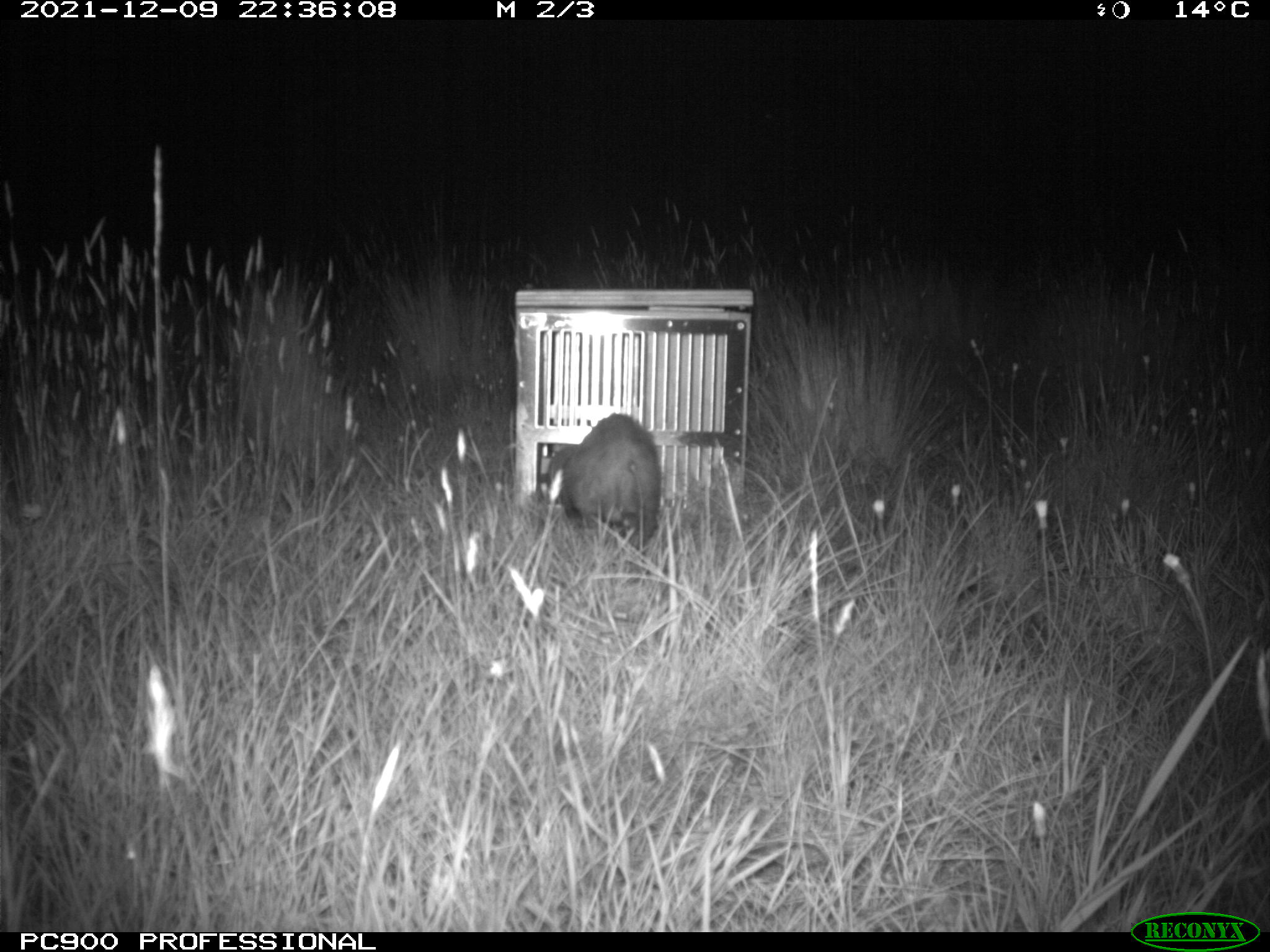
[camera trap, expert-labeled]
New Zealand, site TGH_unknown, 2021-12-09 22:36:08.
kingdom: Animalia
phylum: Chordata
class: Mammalia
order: Carnivora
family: Mustelidae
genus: Mustela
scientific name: Mustela furo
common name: ferret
Ferret (Mustela furo).